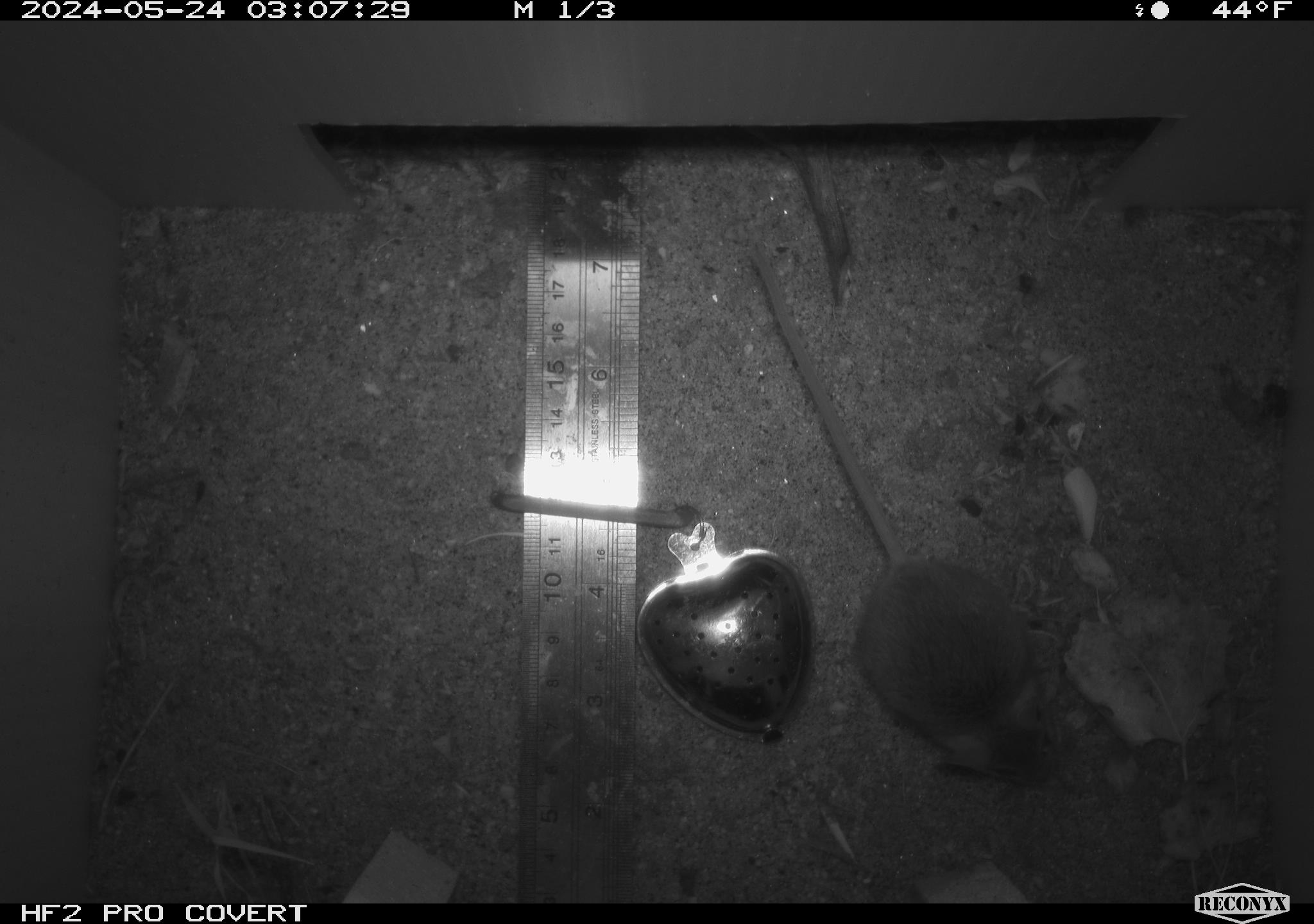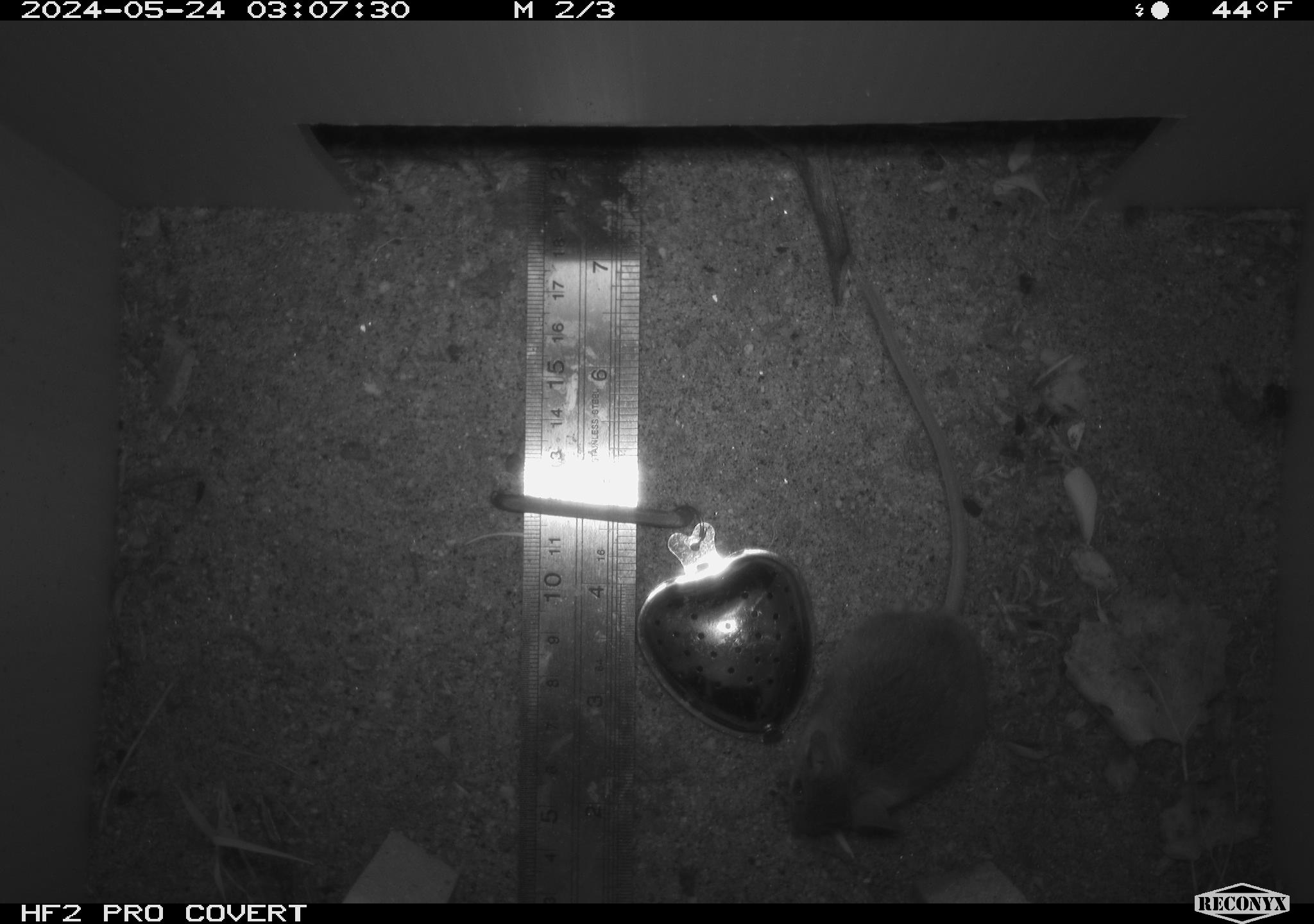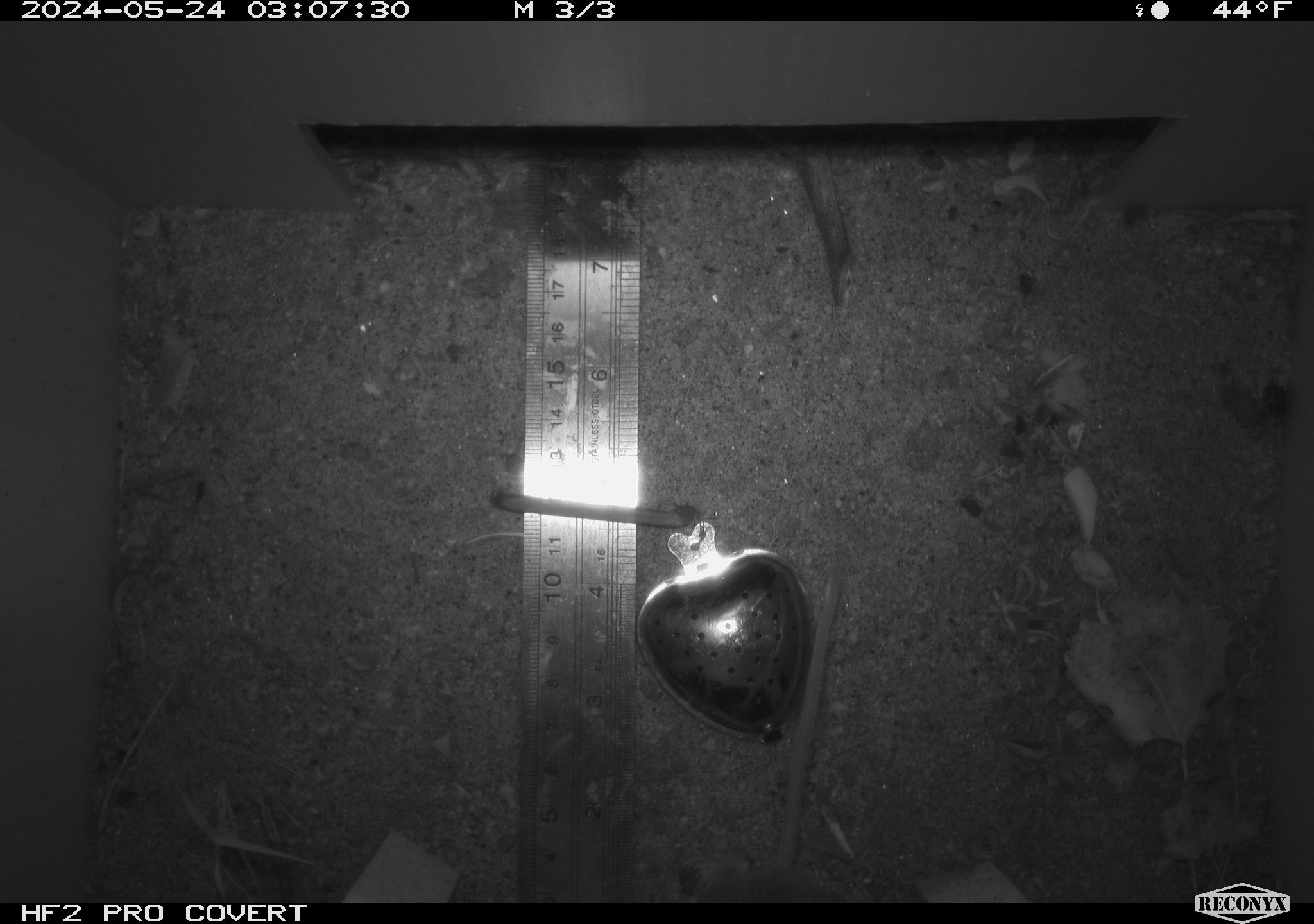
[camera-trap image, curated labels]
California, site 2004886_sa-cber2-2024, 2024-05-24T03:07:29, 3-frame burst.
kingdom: Animalia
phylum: Chordata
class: Mammalia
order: Rodentia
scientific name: Rodentia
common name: mouse species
Mouse species (Rodentia).